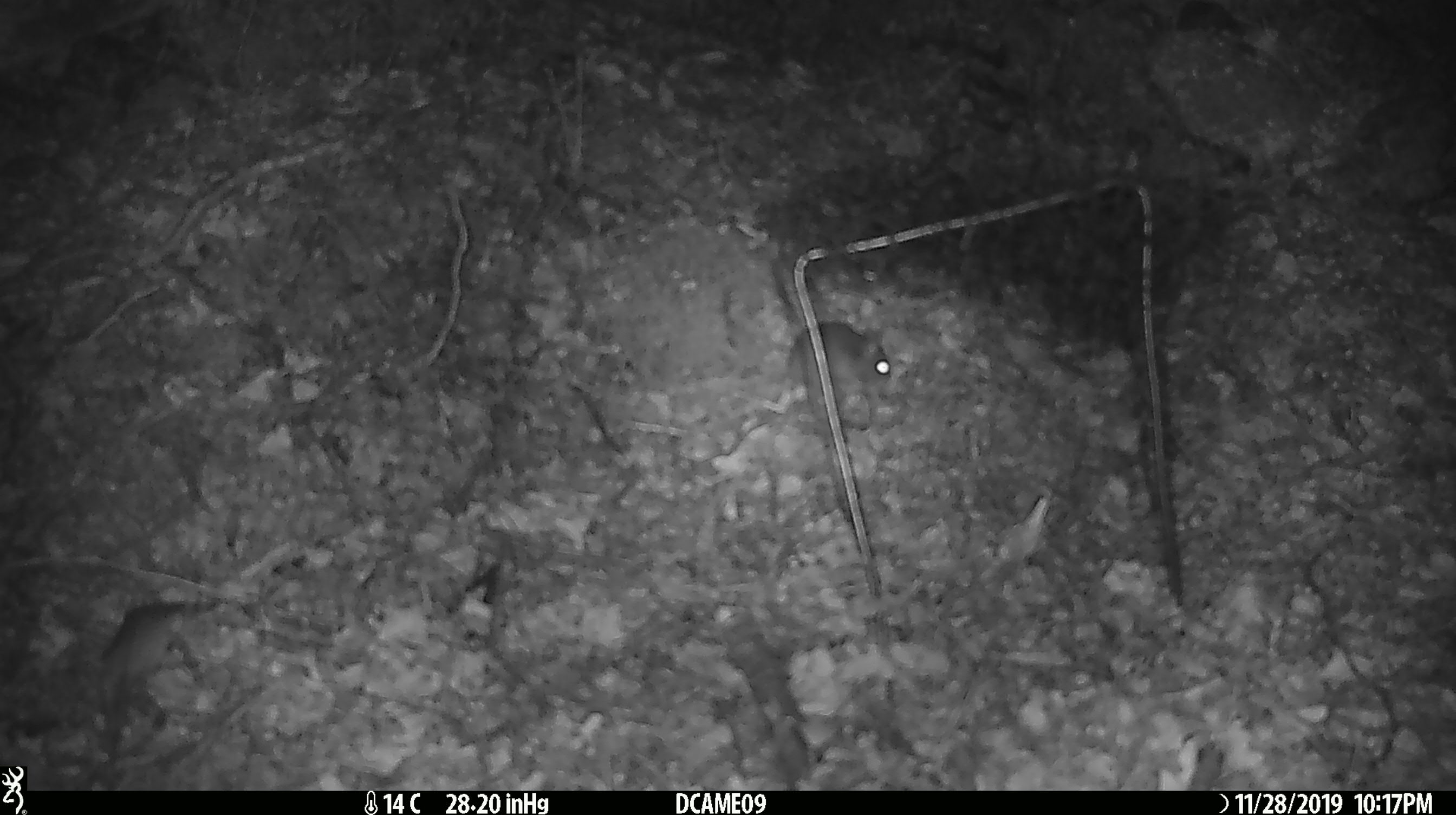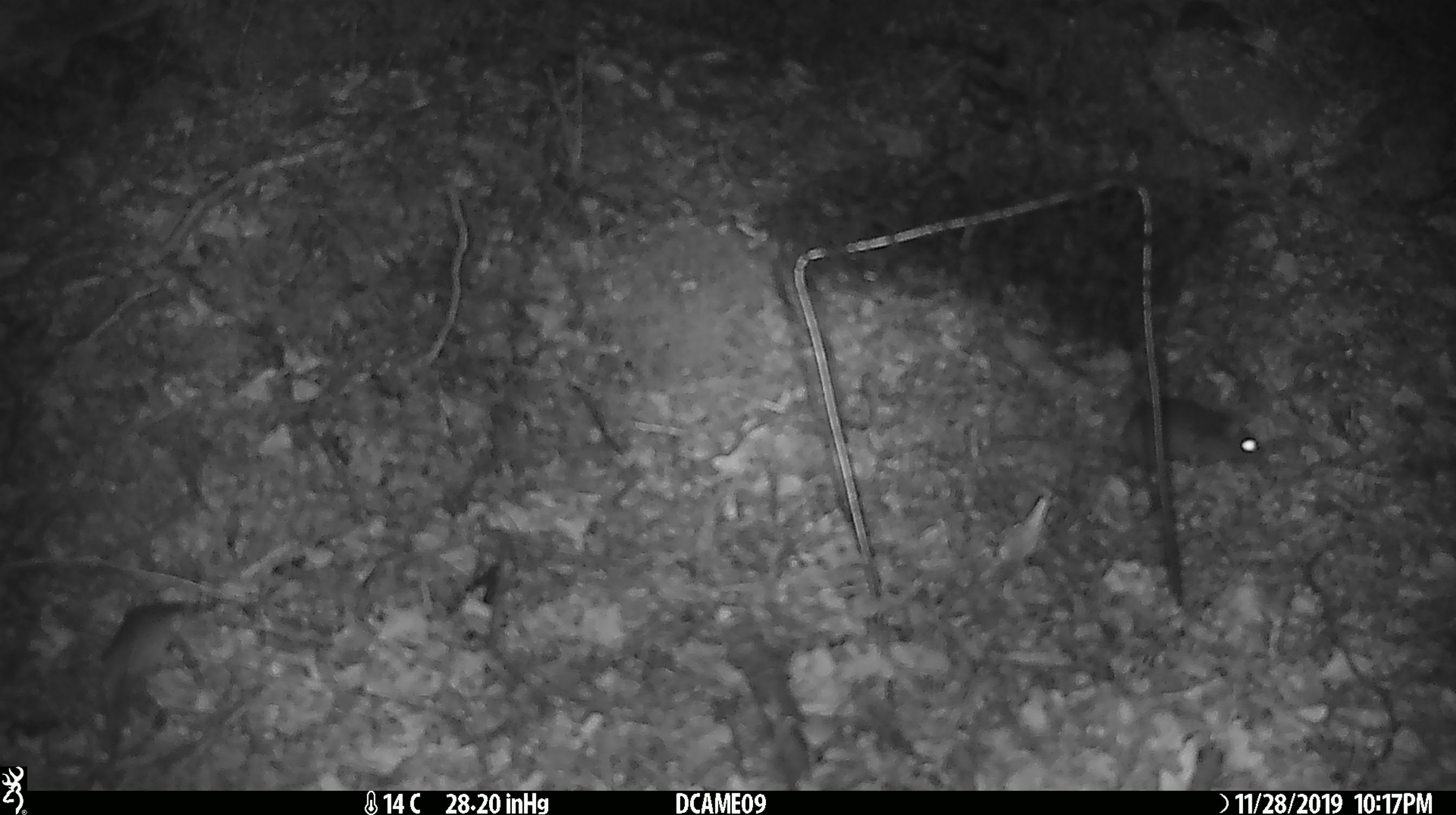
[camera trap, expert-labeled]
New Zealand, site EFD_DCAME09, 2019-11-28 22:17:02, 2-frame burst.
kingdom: Animalia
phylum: Chordata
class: Mammalia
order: Rodentia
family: Muridae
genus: Mus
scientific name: Mus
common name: mouse